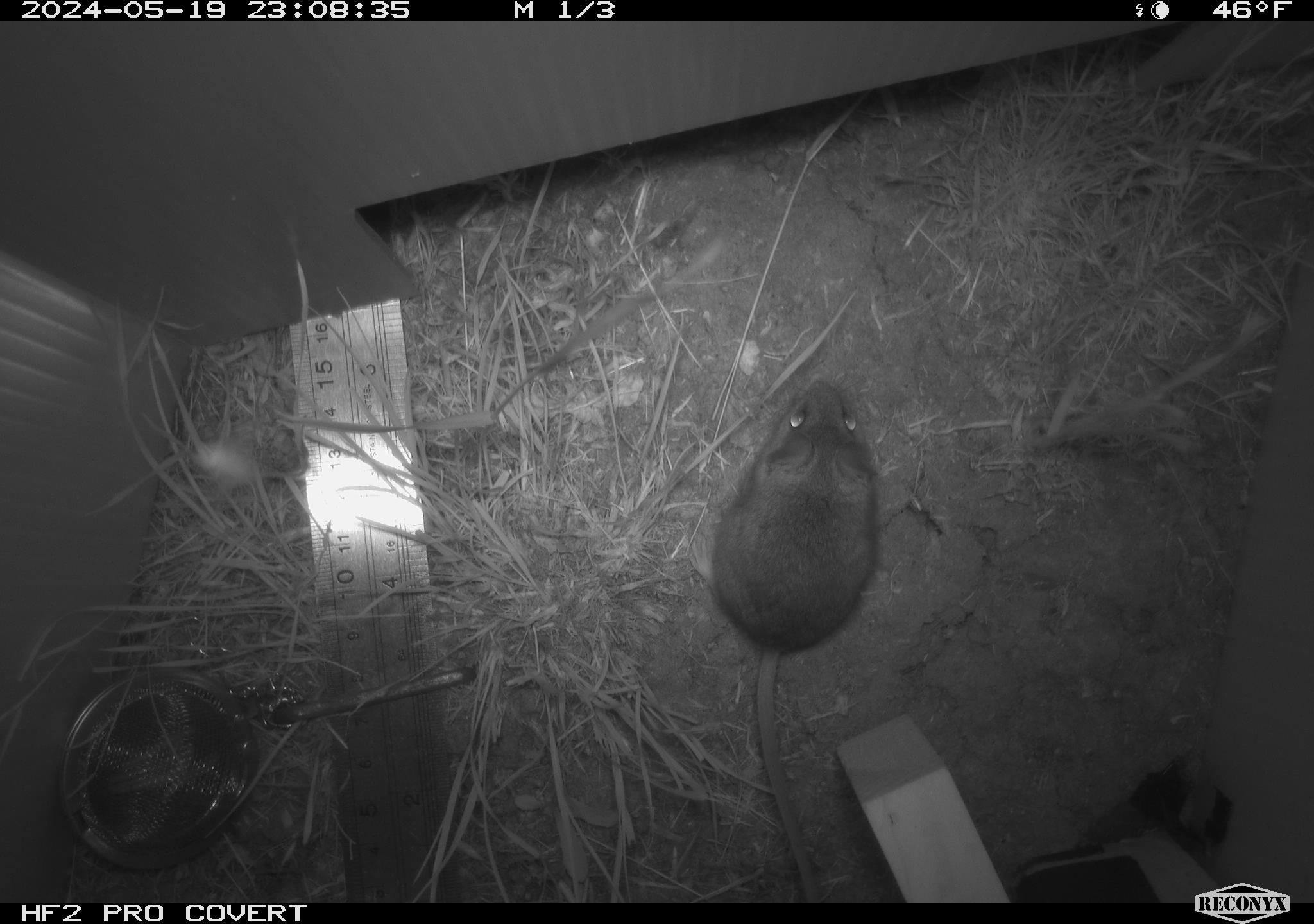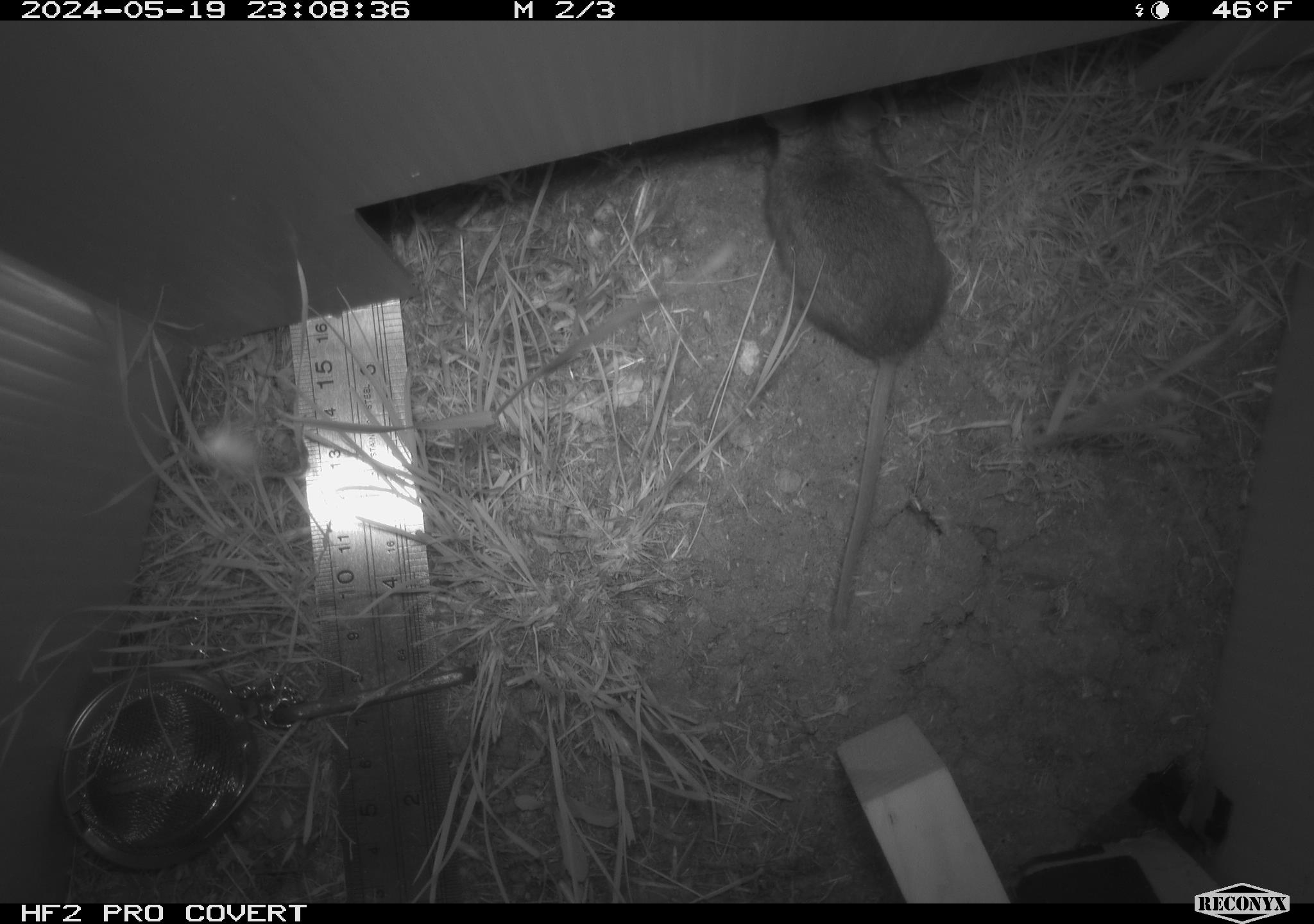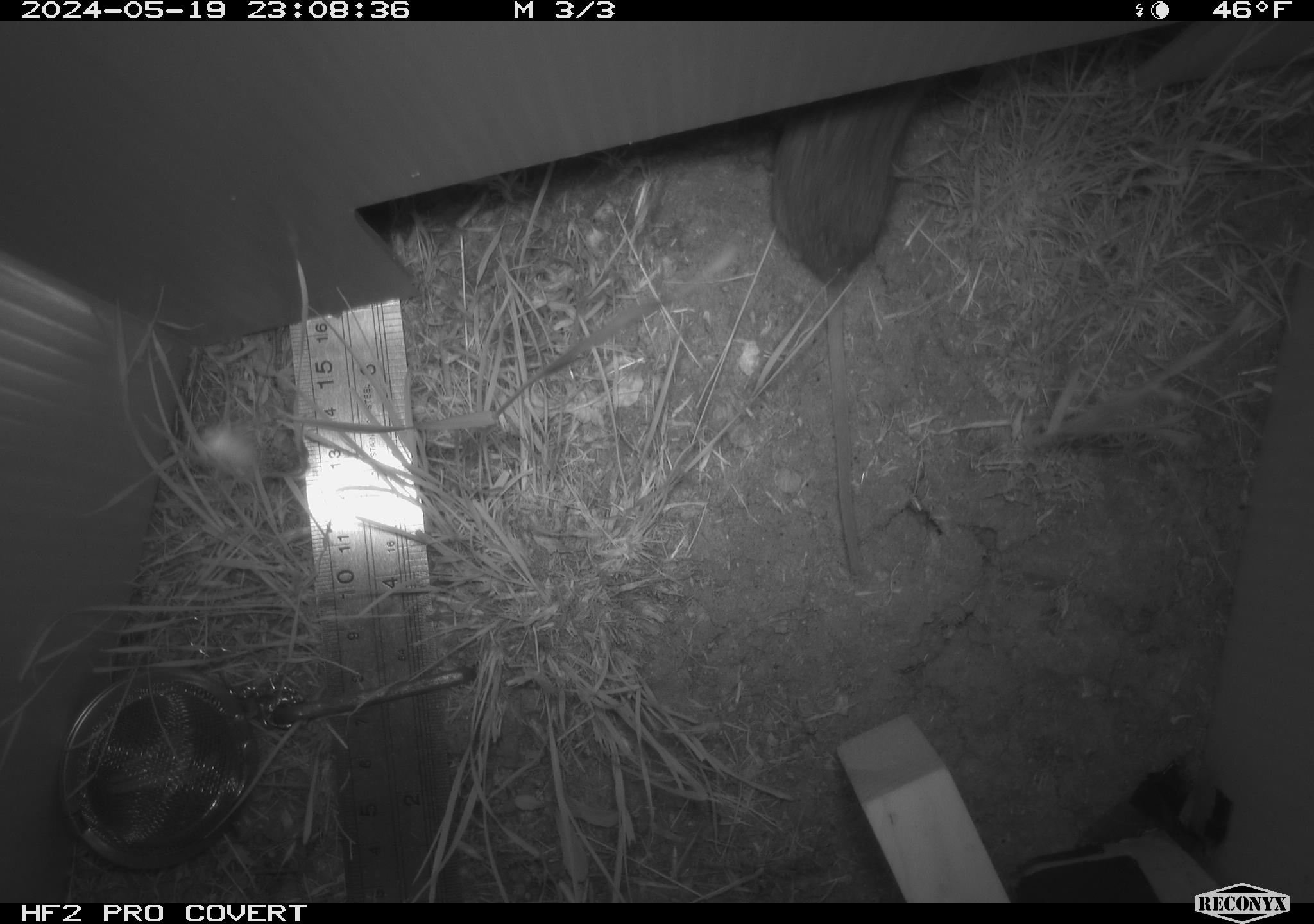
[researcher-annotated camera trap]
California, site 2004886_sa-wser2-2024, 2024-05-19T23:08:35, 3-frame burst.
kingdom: Animalia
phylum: Chordata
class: Mammalia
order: Rodentia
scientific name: Rodentia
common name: mouse species